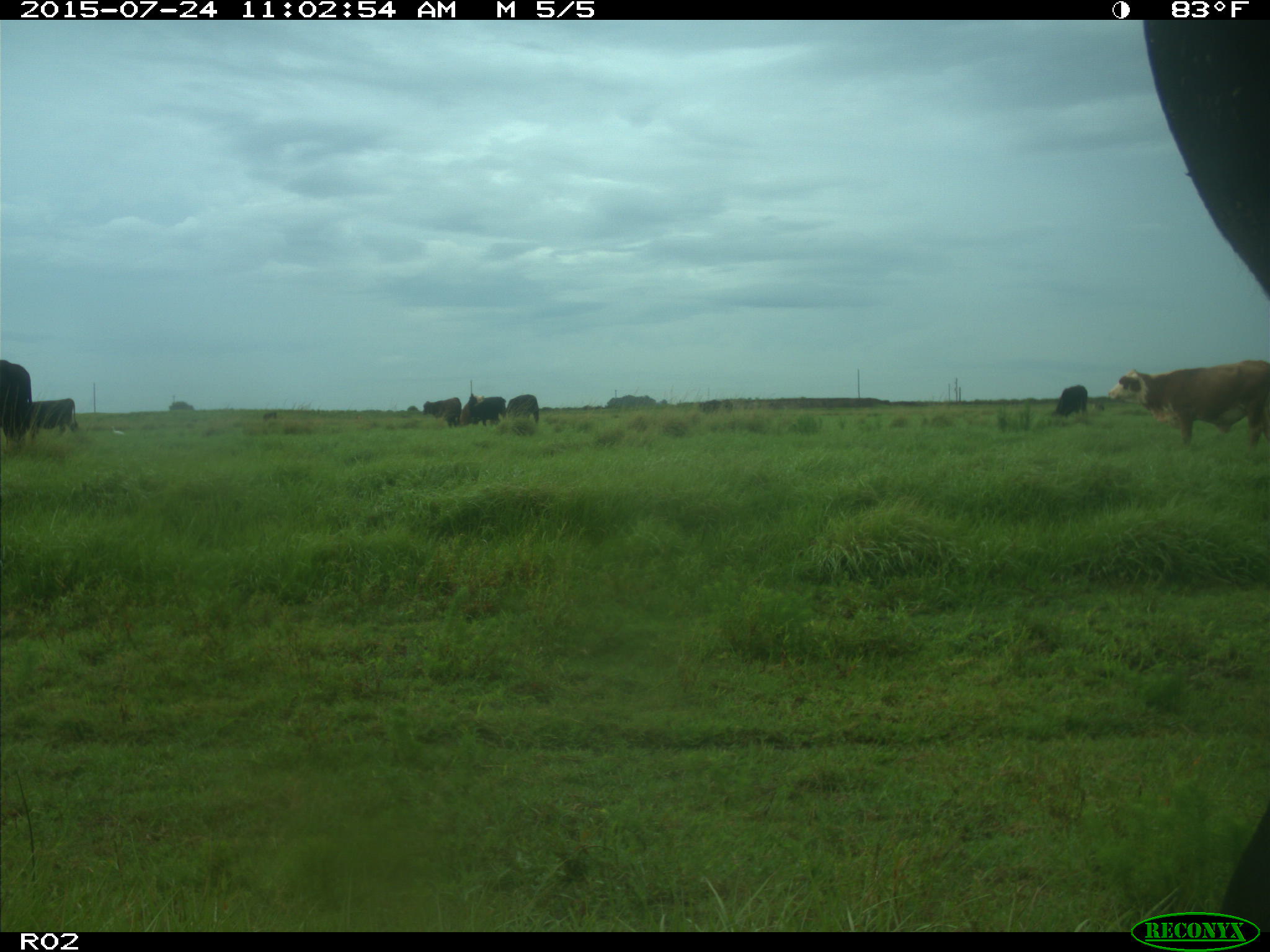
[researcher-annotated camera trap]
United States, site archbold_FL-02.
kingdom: Animalia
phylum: Chordata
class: Mammalia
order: Artiodactyla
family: Bovidae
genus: Bos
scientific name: Bos taurus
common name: domestic cow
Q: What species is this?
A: Bos taurus (domestic cow).